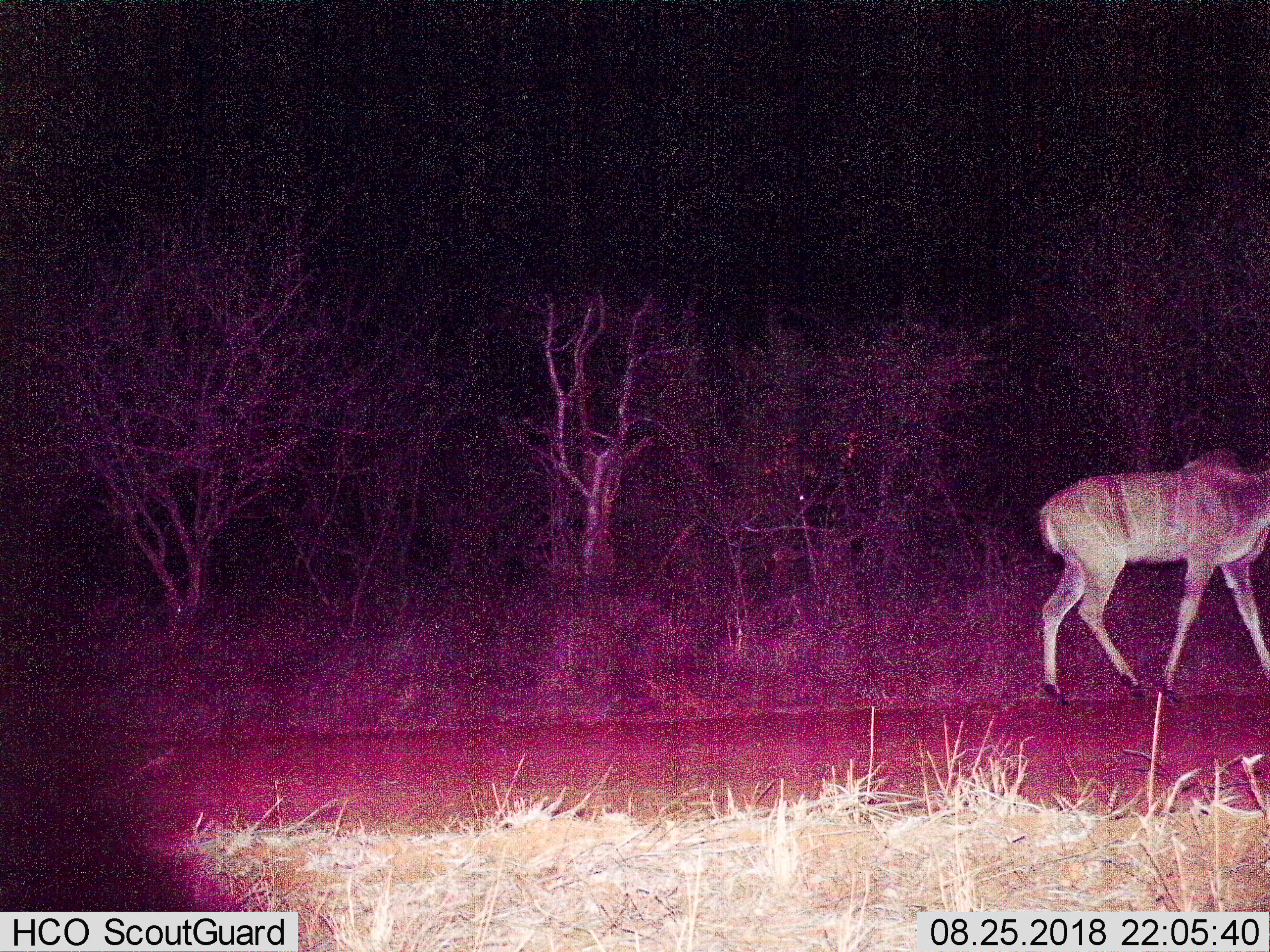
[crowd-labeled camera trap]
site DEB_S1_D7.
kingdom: Animalia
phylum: Chordata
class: Mammalia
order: Artiodactyla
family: Bovidae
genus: Tragelaphus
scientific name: Tragelaphus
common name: kudu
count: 1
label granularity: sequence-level